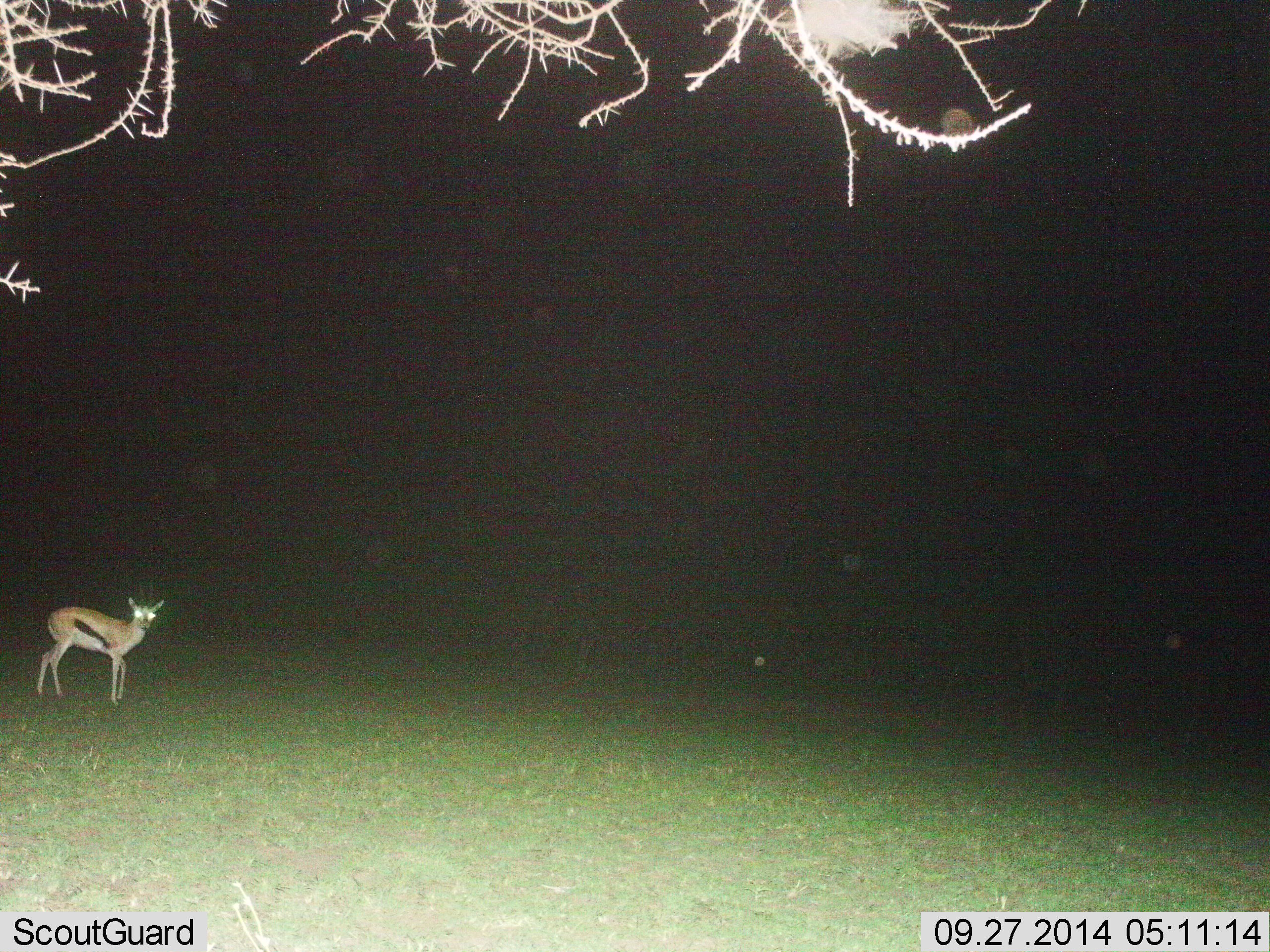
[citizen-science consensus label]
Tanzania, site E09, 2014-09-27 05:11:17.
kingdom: Animalia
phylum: Chordata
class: Mammalia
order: Artiodactyla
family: Bovidae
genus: Eudorcas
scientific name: Eudorcas thomsonii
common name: thomson's gazelle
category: gazellethomsons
Gazellethomsons (thomson's gazelle) (Eudorcas thomsonii), count 1. Behavior (volunteer vote fractions): standing 100%, resting 0%, moving 0%, interacting 0%. Young present (vote fraction): 0%. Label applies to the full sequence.